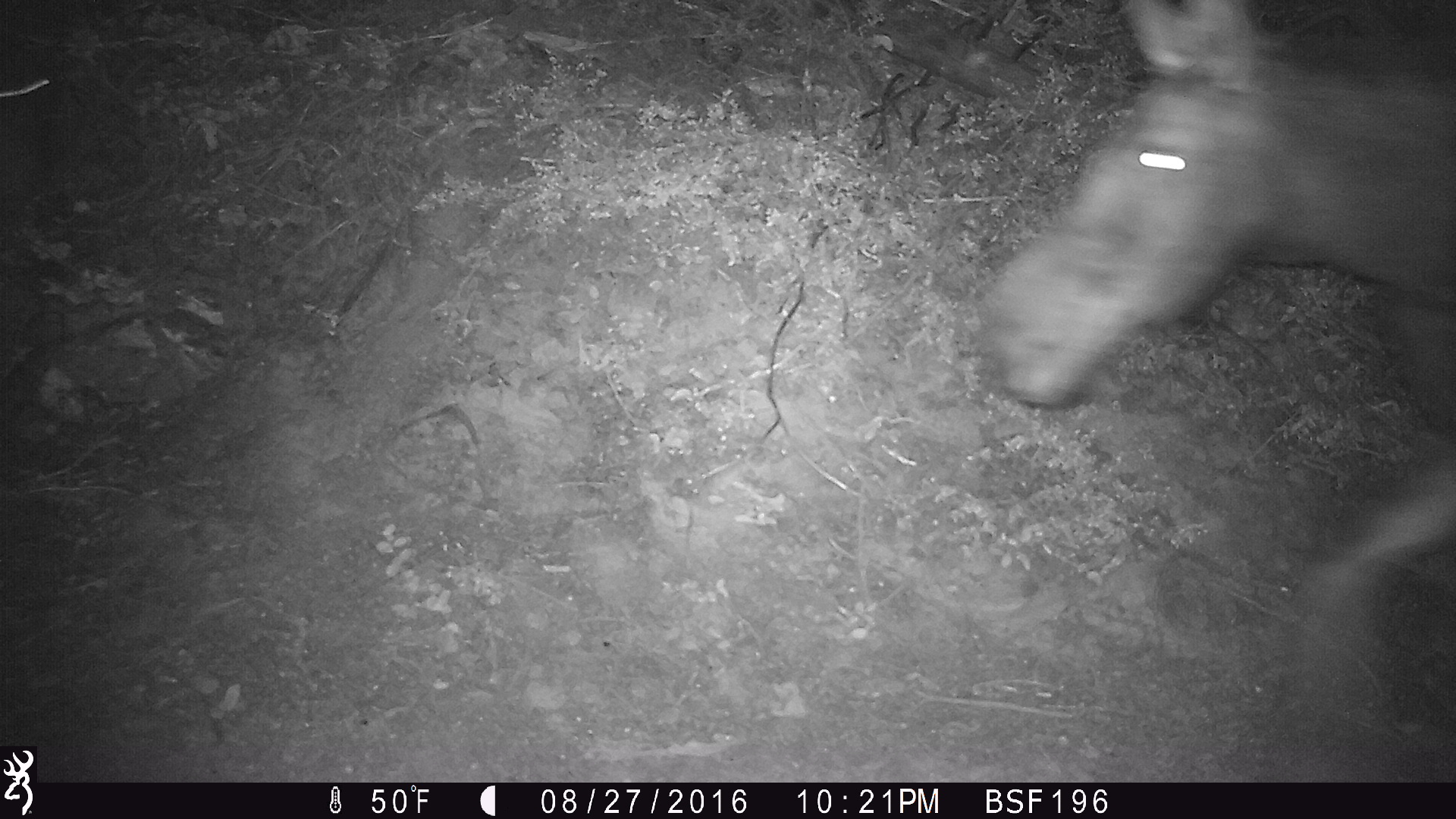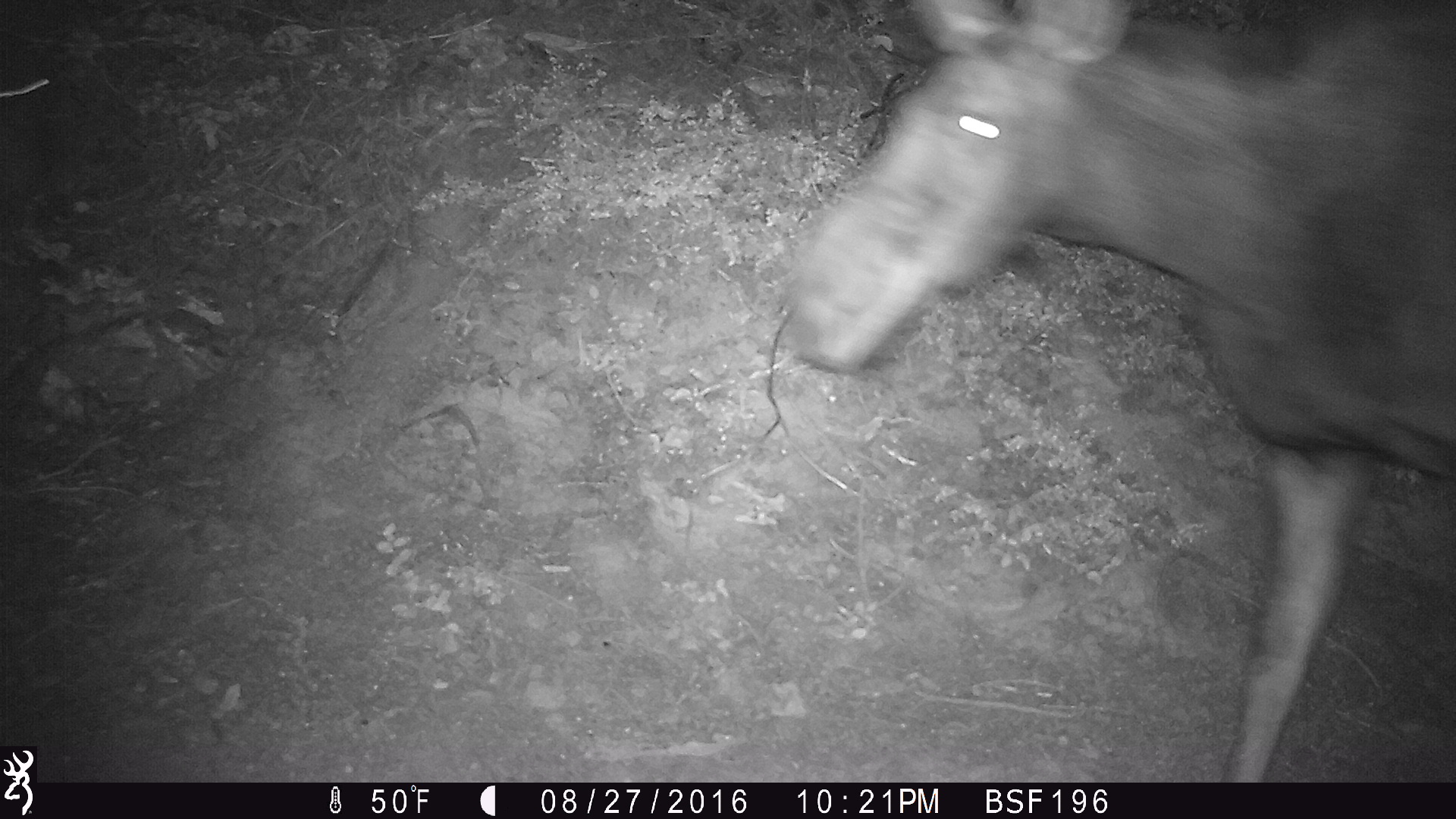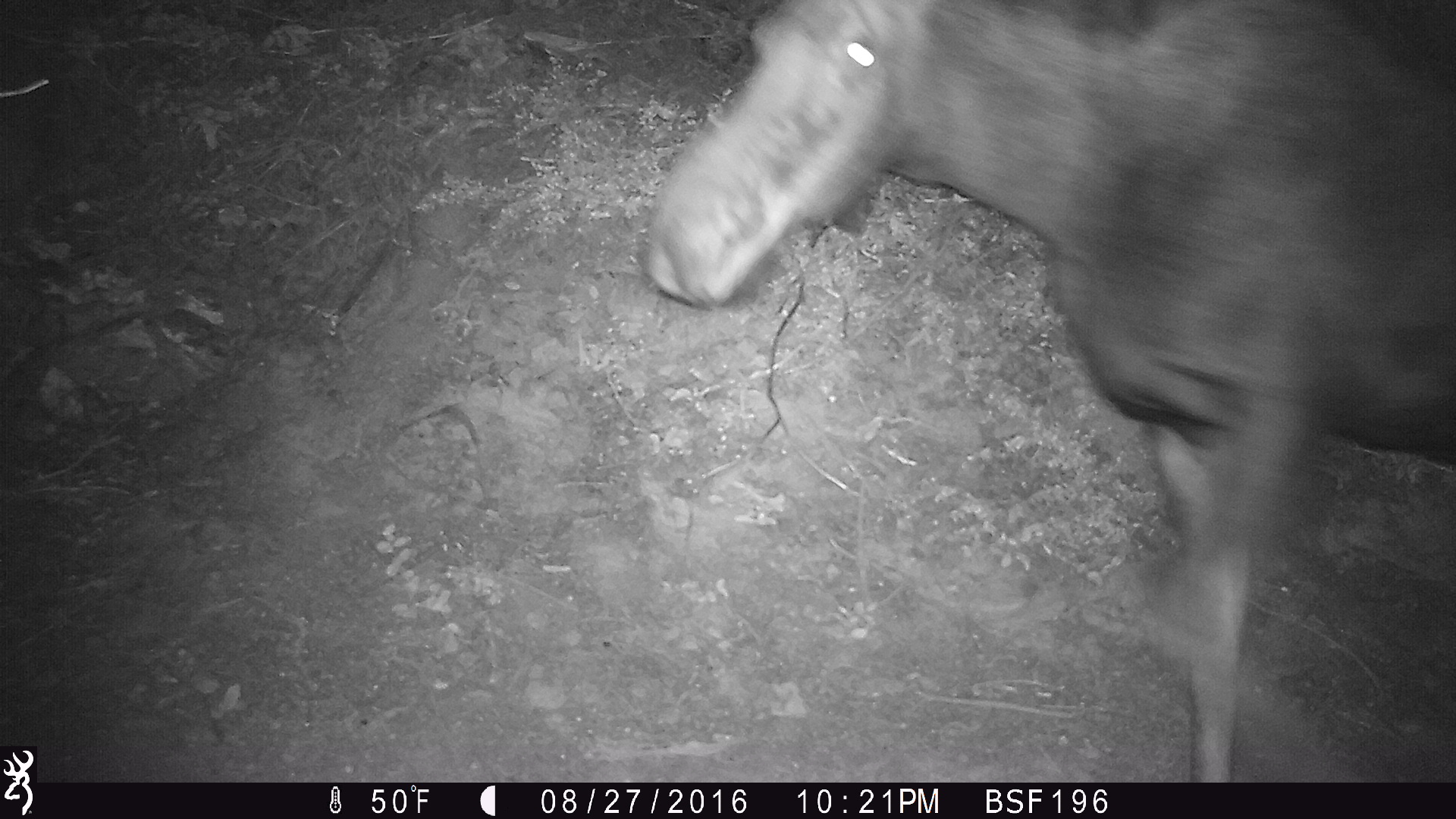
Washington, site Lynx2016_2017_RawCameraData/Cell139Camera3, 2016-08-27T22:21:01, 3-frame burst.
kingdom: Animalia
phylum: Chordata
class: Mammalia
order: Artiodactyla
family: Cervidae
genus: Alces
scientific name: Alces alces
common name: moose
Alces alces (moose). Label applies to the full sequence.